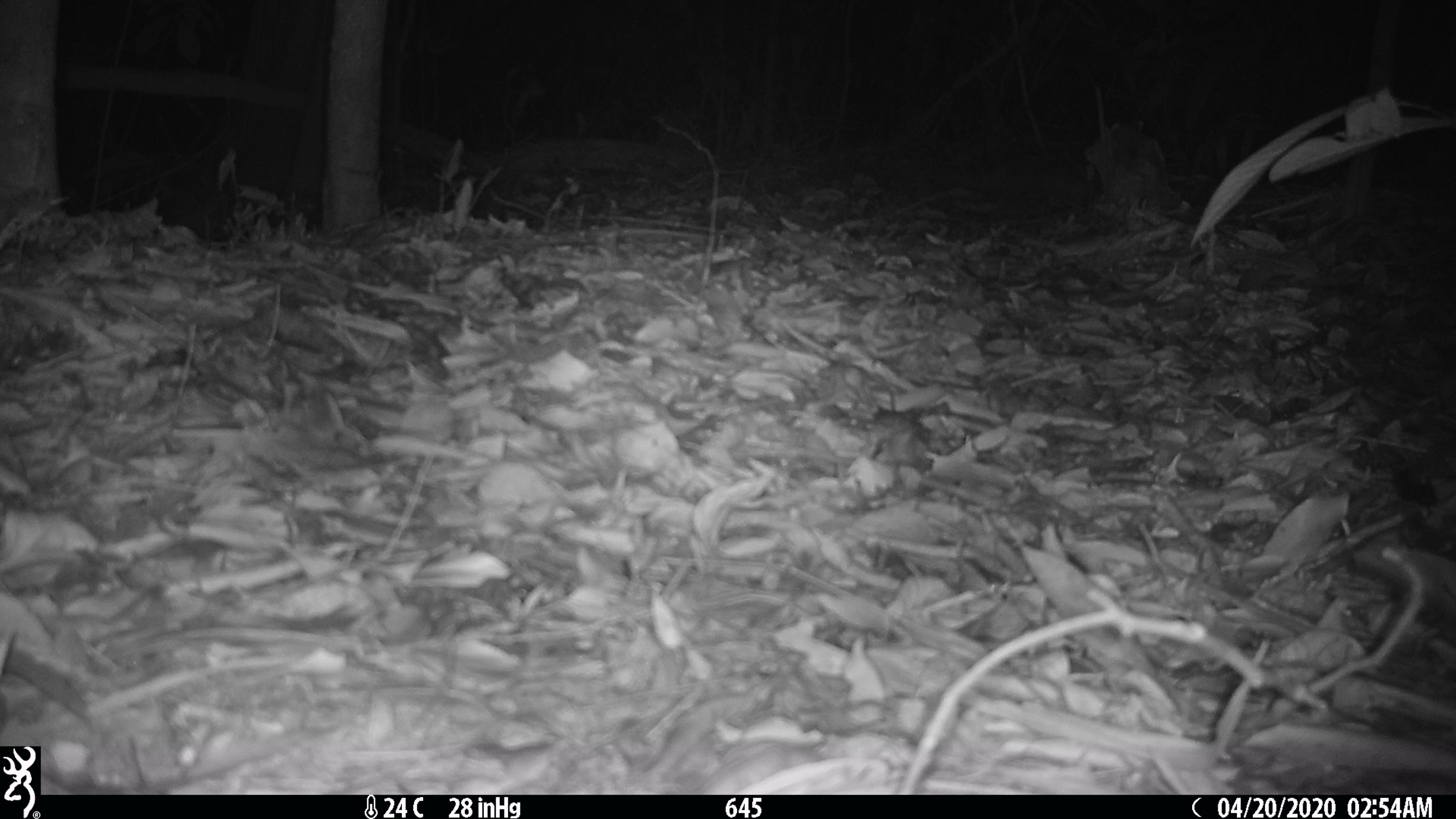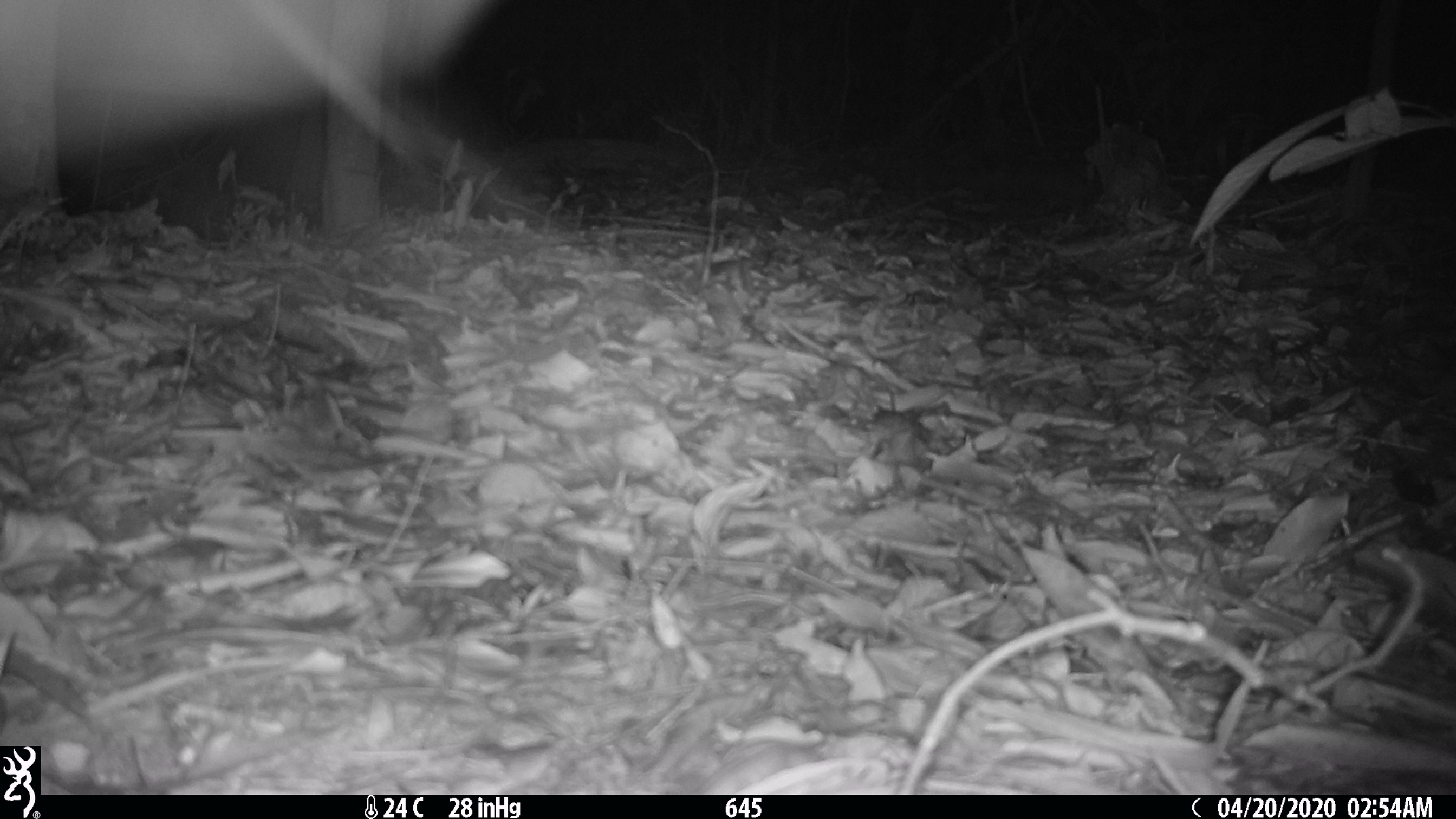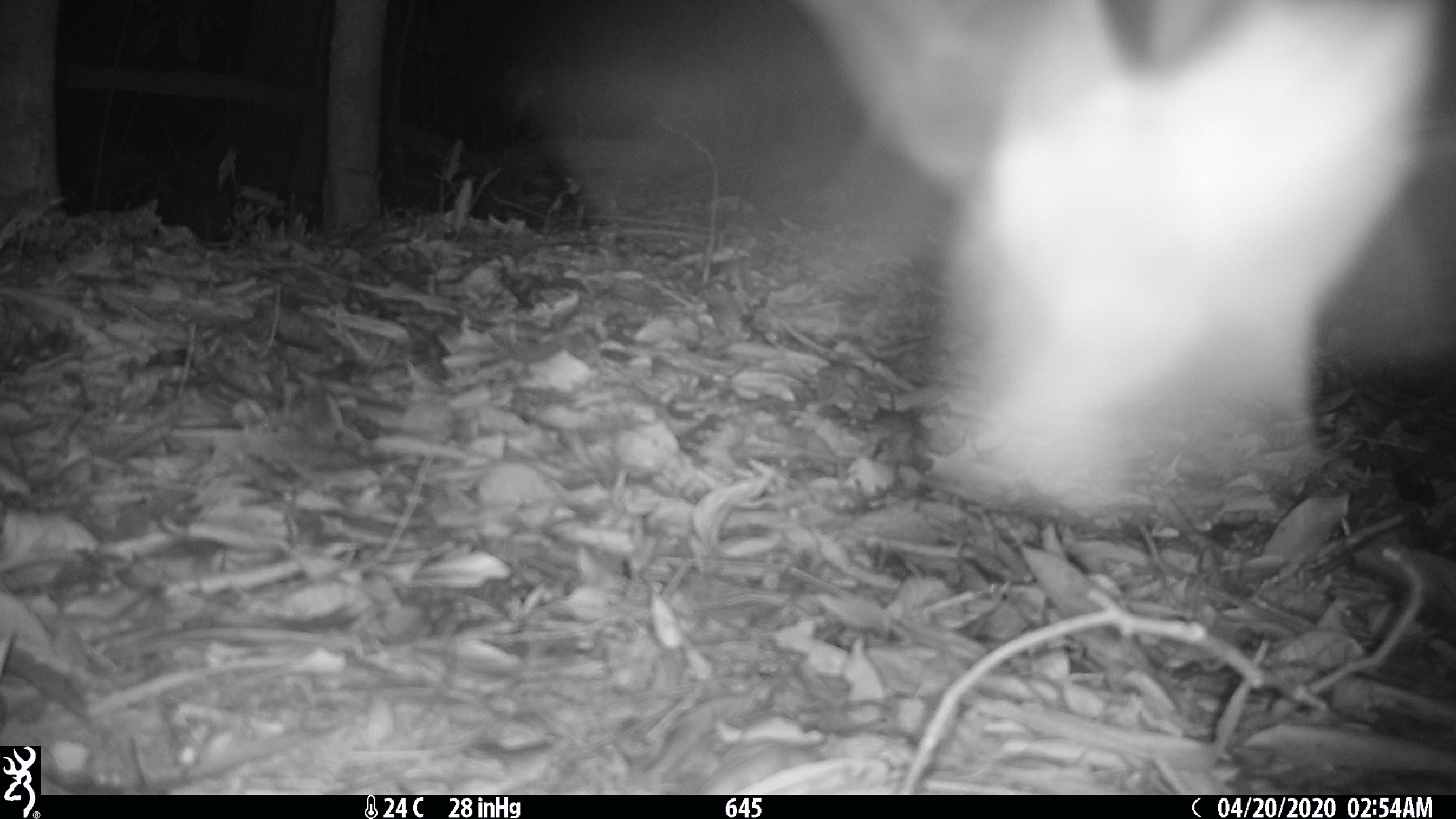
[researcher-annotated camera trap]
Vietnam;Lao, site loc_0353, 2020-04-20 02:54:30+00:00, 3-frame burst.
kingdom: Animalia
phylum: Arthropoda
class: Insecta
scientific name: Insecta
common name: insect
Insect (Insecta). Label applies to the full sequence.